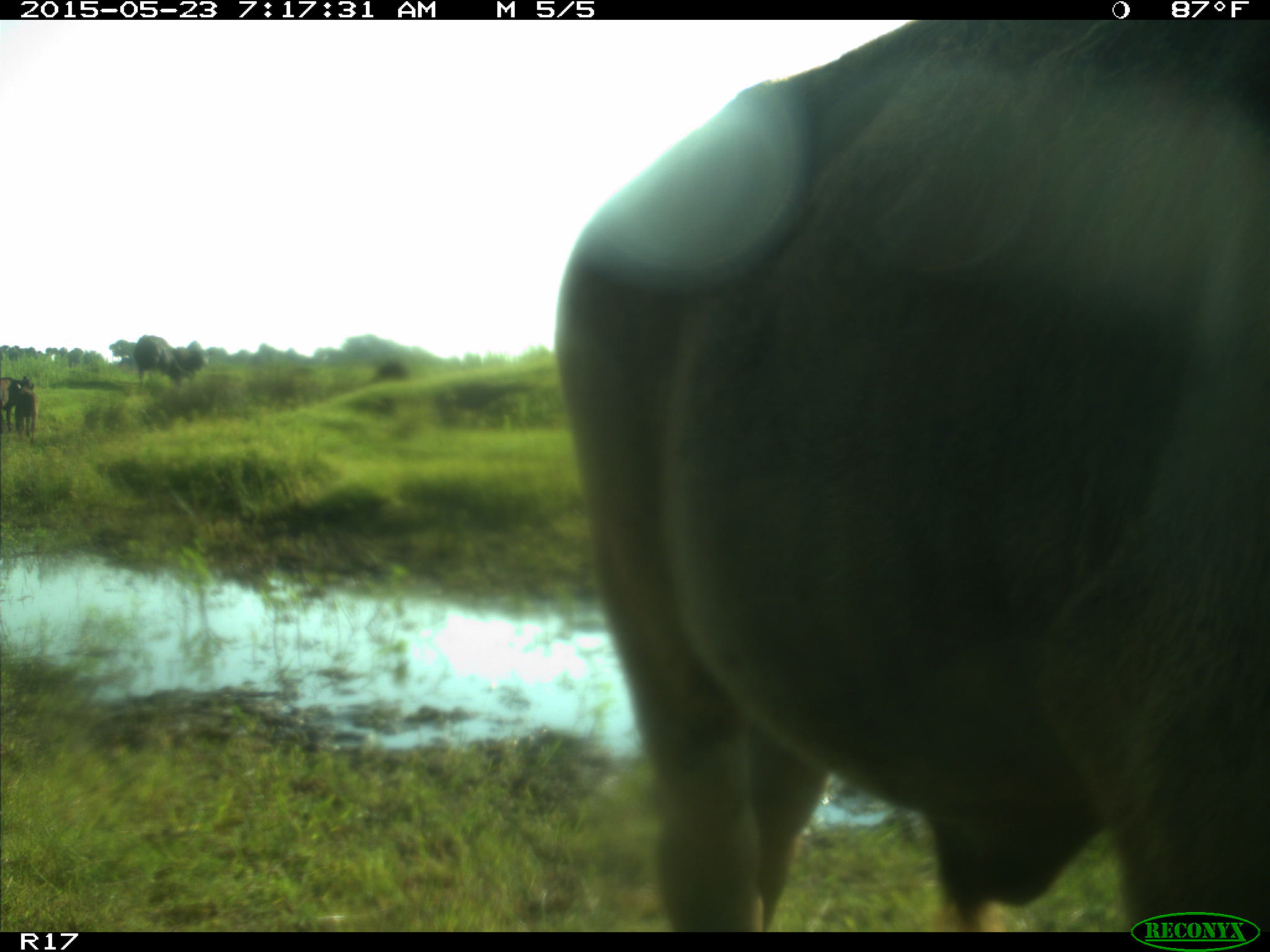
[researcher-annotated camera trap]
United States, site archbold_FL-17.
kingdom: Animalia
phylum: Chordata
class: Mammalia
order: Artiodactyla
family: Bovidae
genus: Bos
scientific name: Bos taurus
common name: domestic cow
Bos taurus (domestic cow).